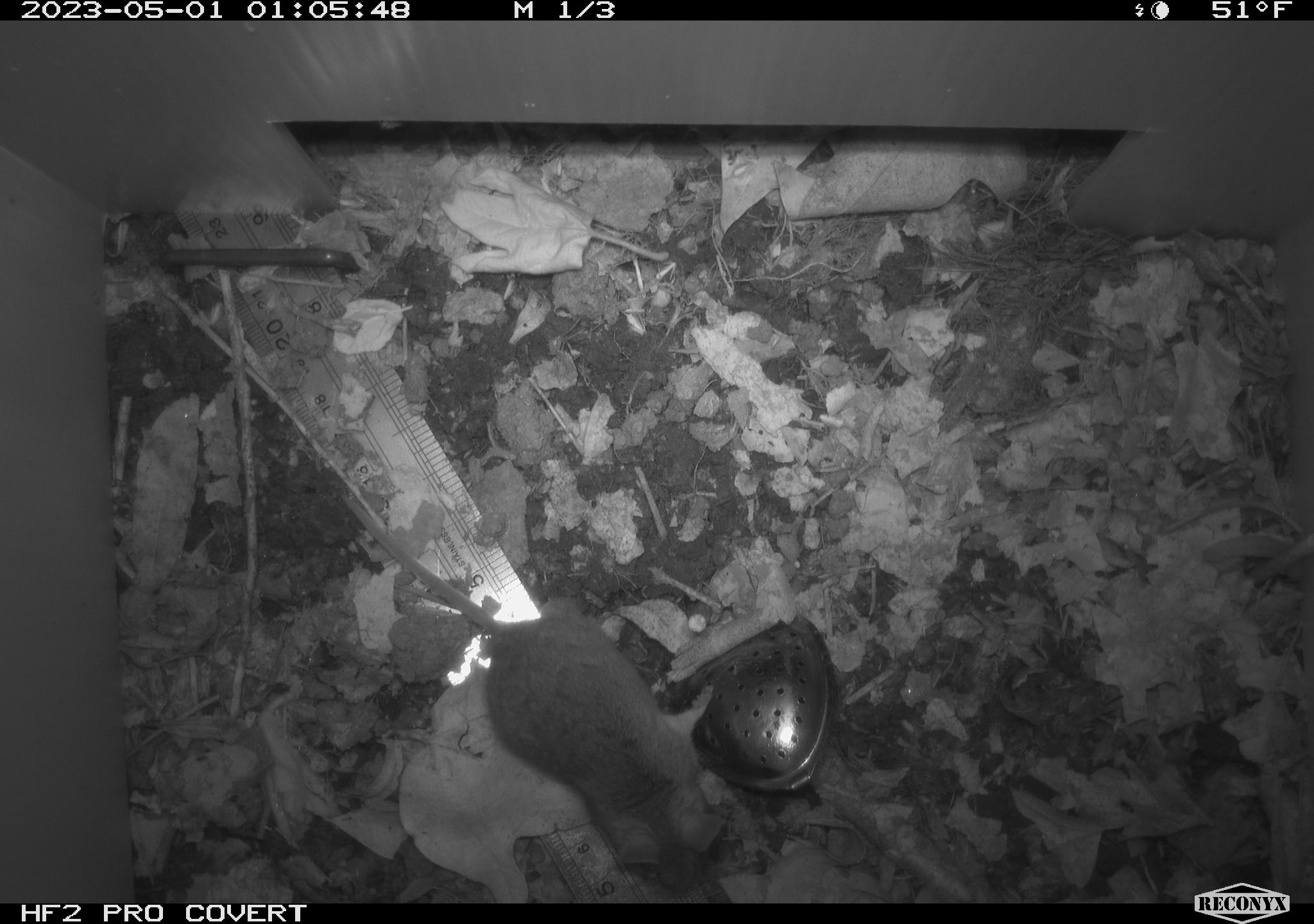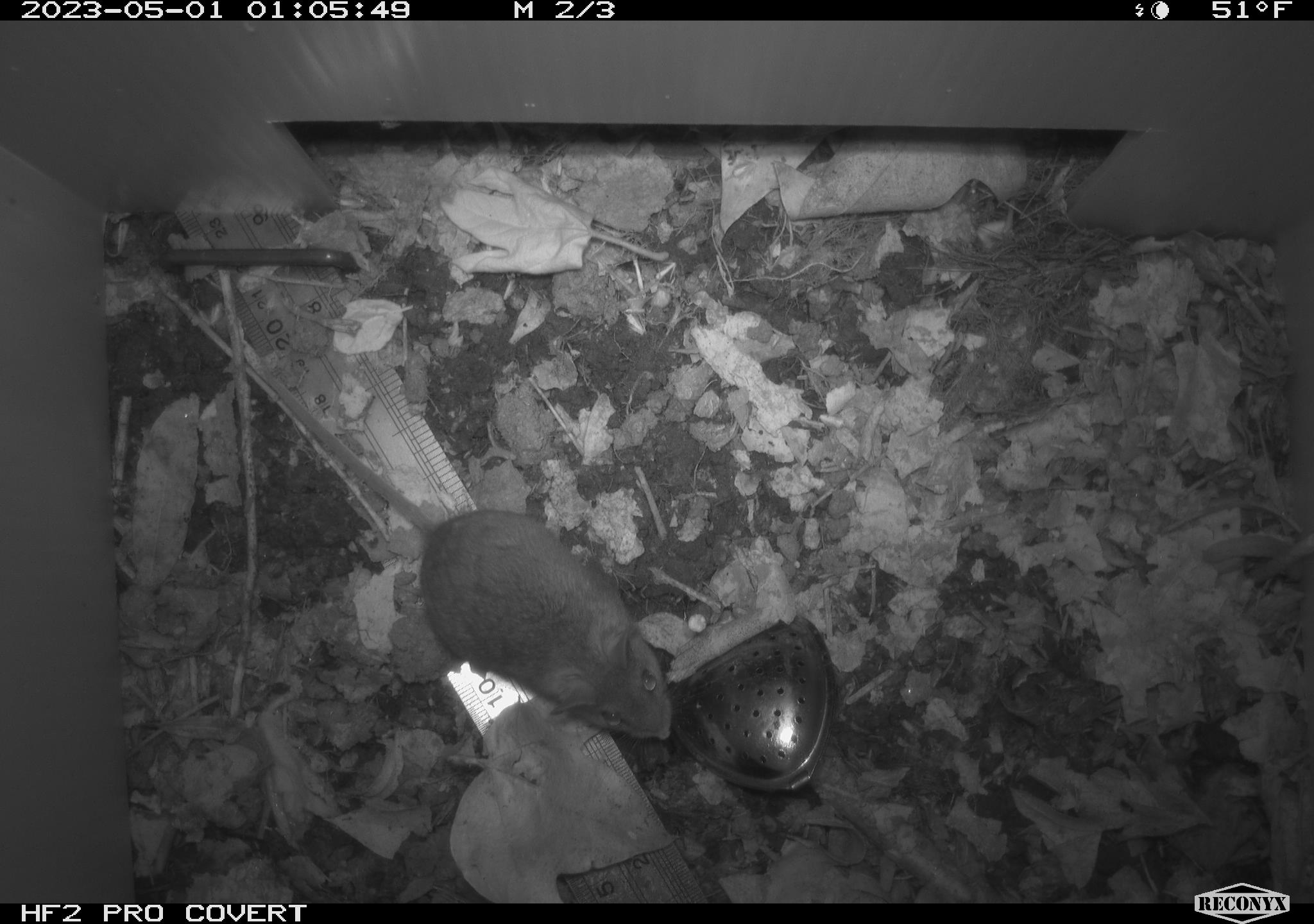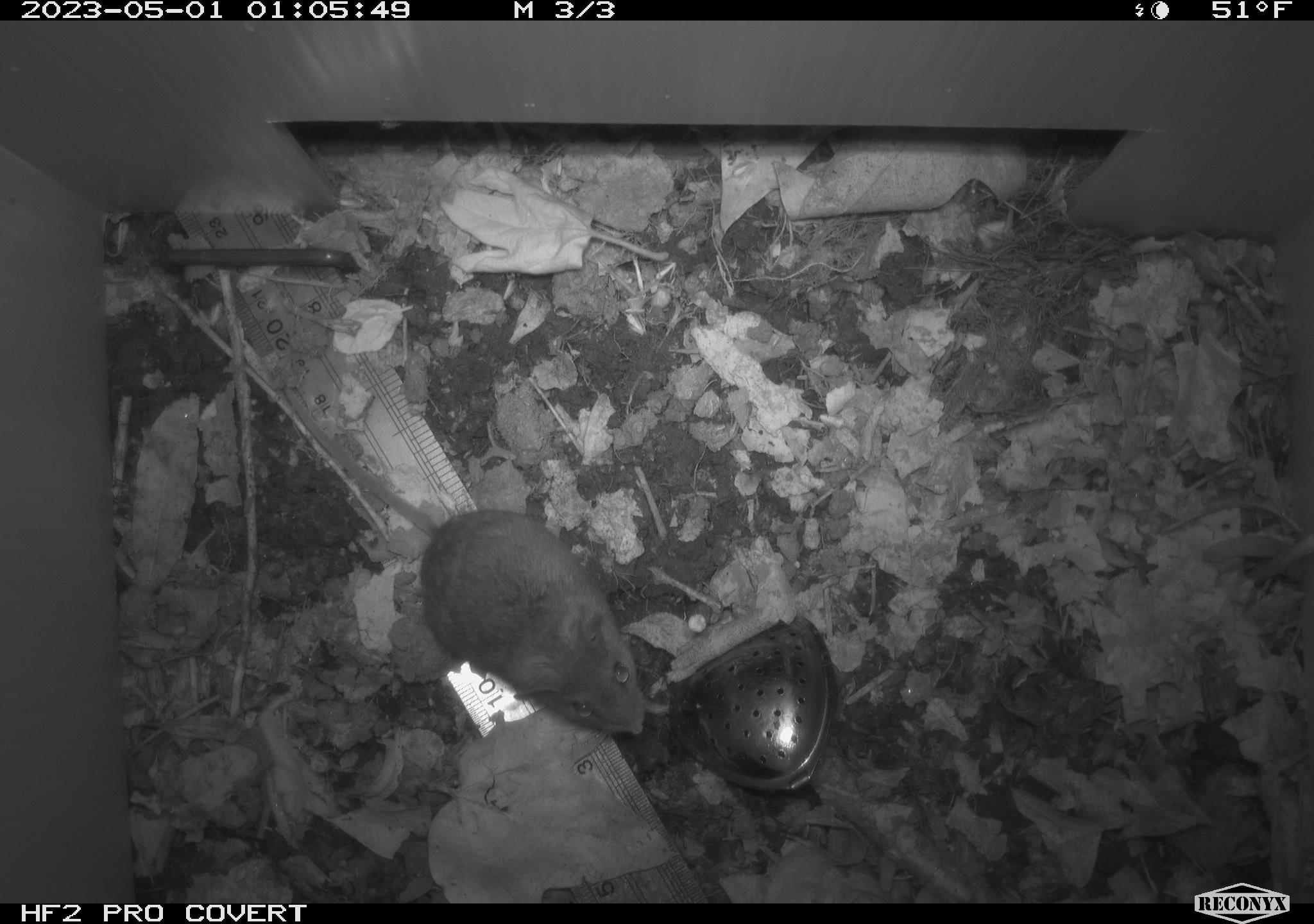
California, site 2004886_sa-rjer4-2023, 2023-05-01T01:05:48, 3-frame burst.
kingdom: Animalia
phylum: Chordata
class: Mammalia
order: Rodentia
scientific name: Rodentia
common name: mouse species